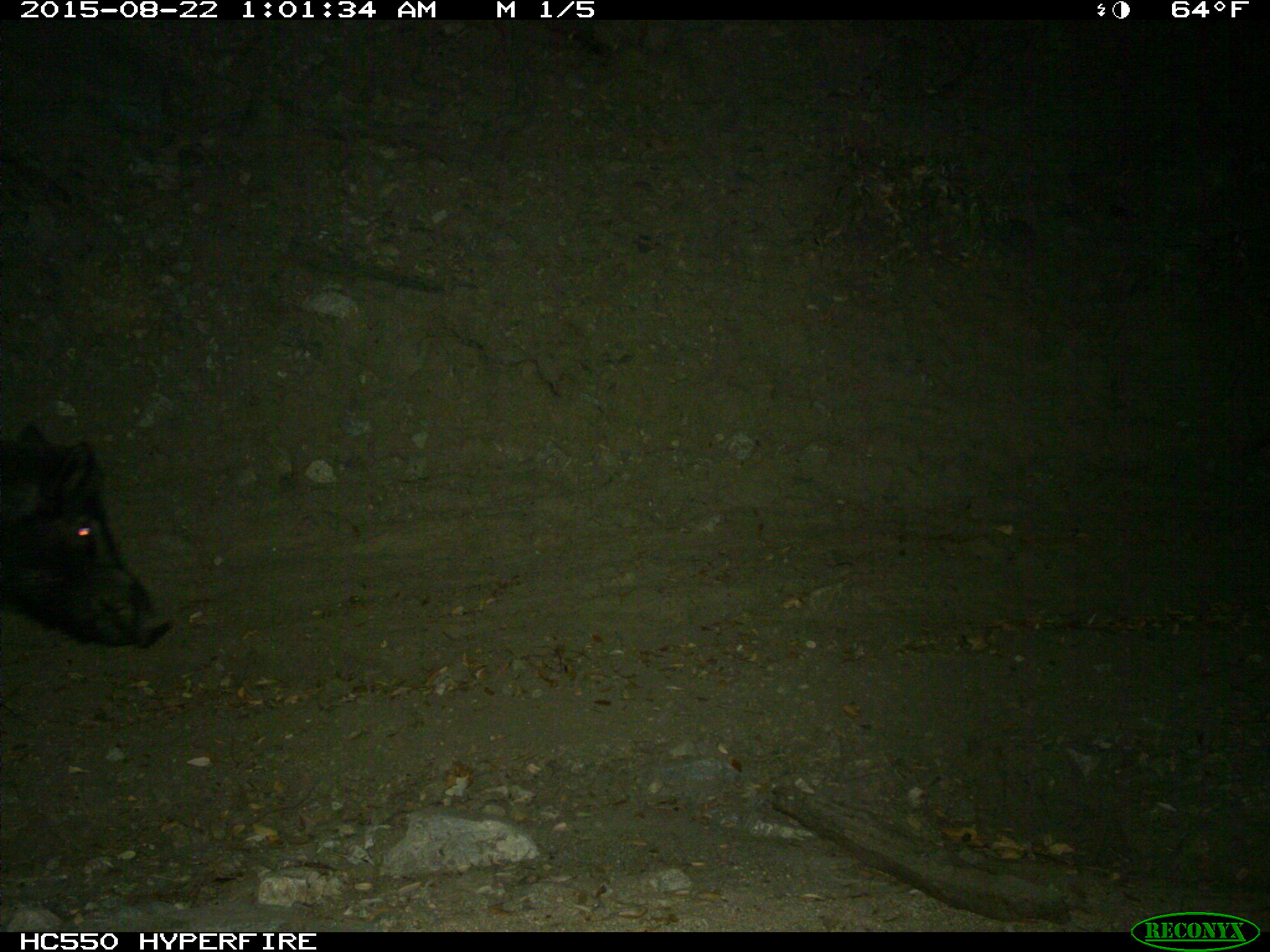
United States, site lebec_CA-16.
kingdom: Animalia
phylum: Chordata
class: Mammalia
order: Artiodactyla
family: Suidae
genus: Sus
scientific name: Sus scrofa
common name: wild boar